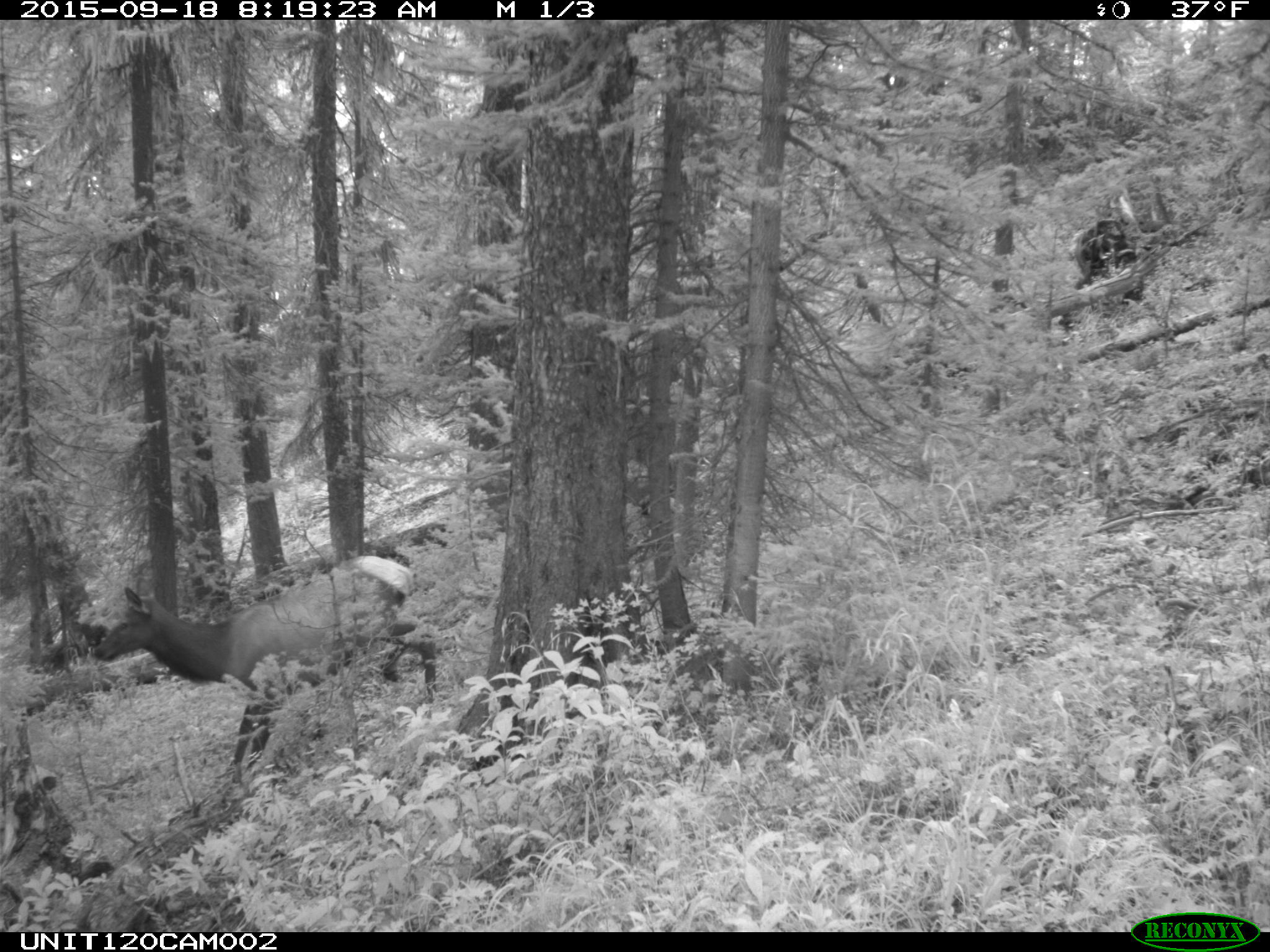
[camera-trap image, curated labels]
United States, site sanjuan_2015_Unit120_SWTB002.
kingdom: Animalia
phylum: Chordata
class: Mammalia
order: Artiodactyla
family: Cervidae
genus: Cervus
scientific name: Cervus elaphus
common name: red deer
Cervus elaphus (red deer).